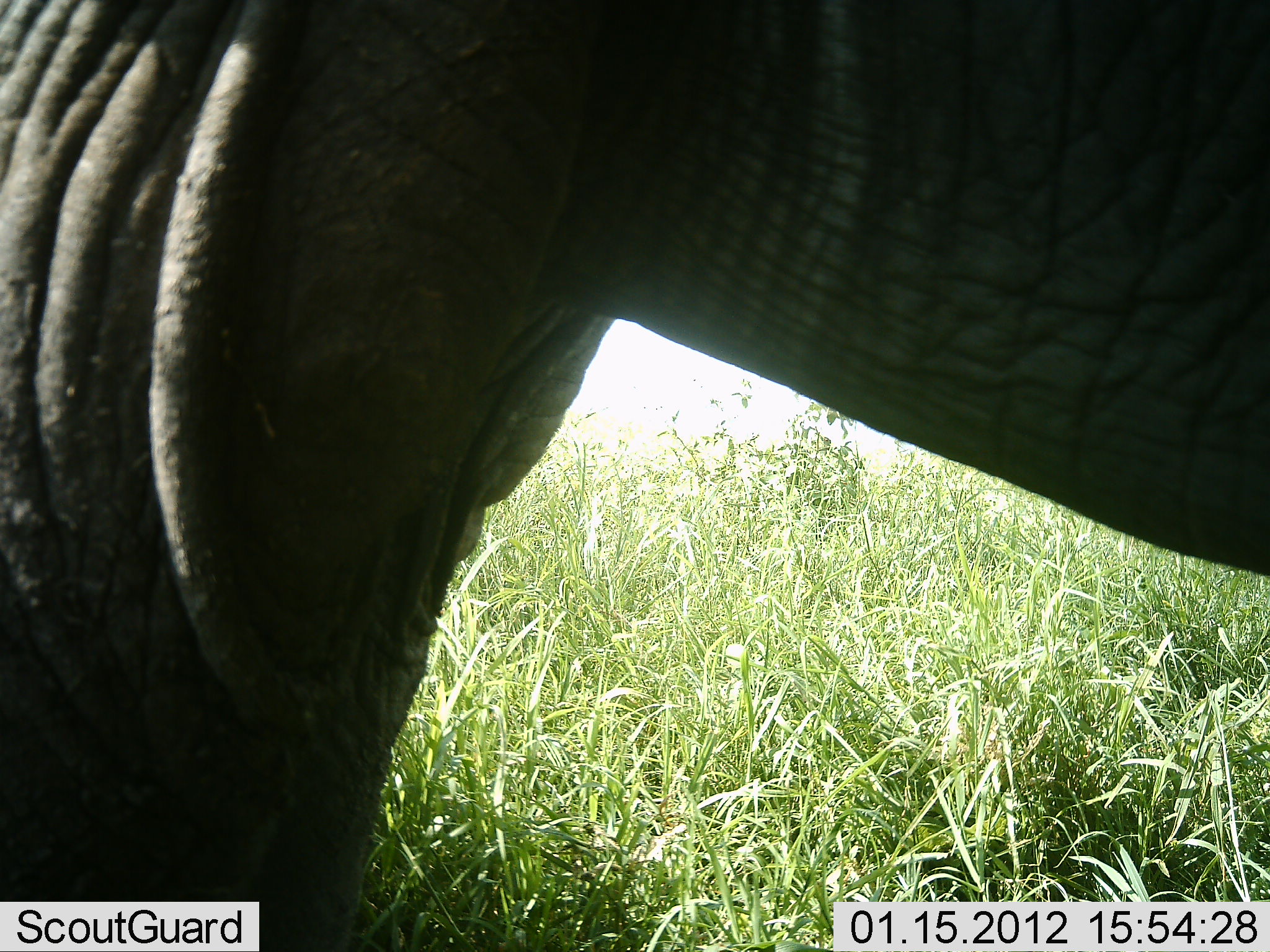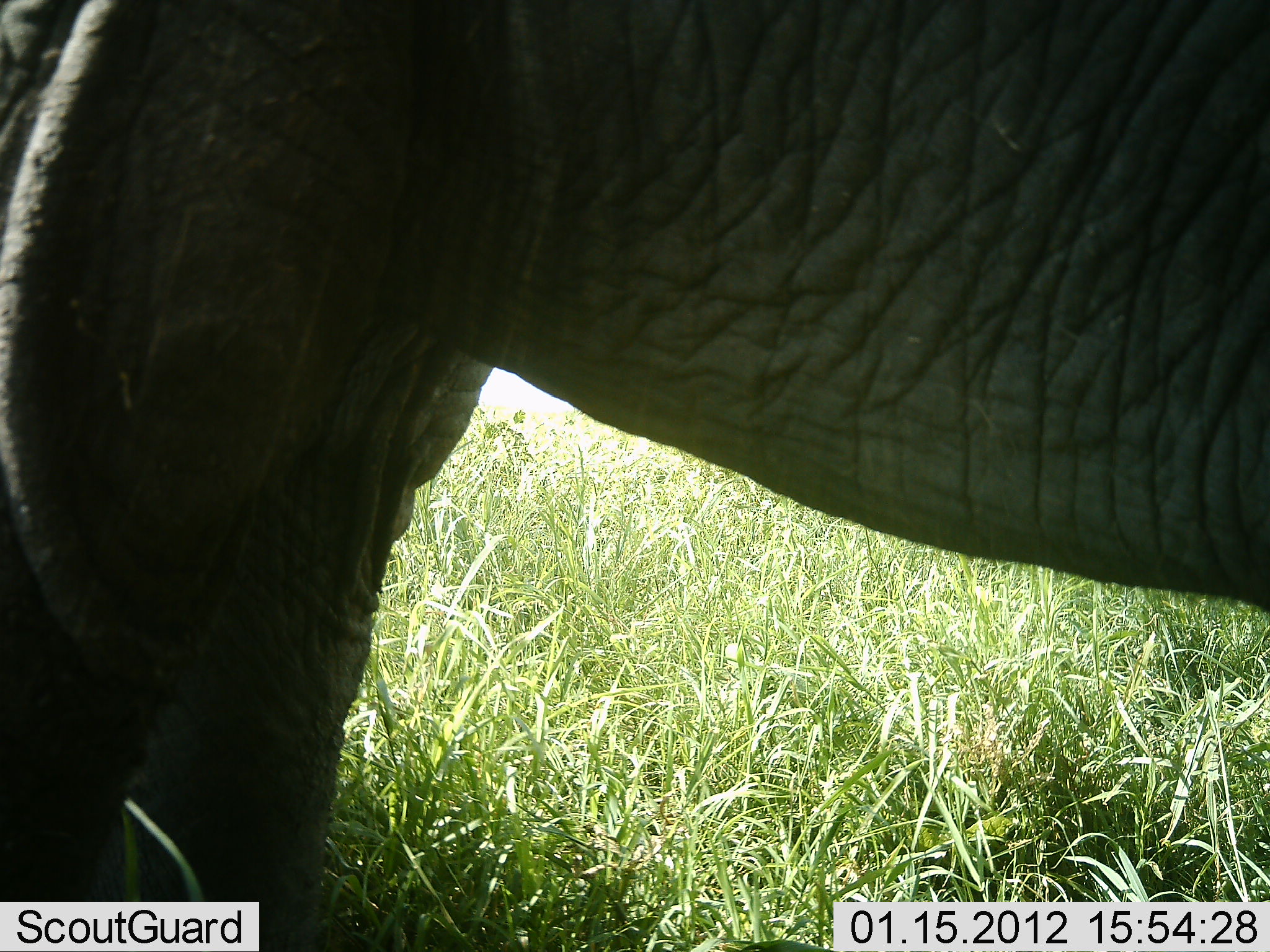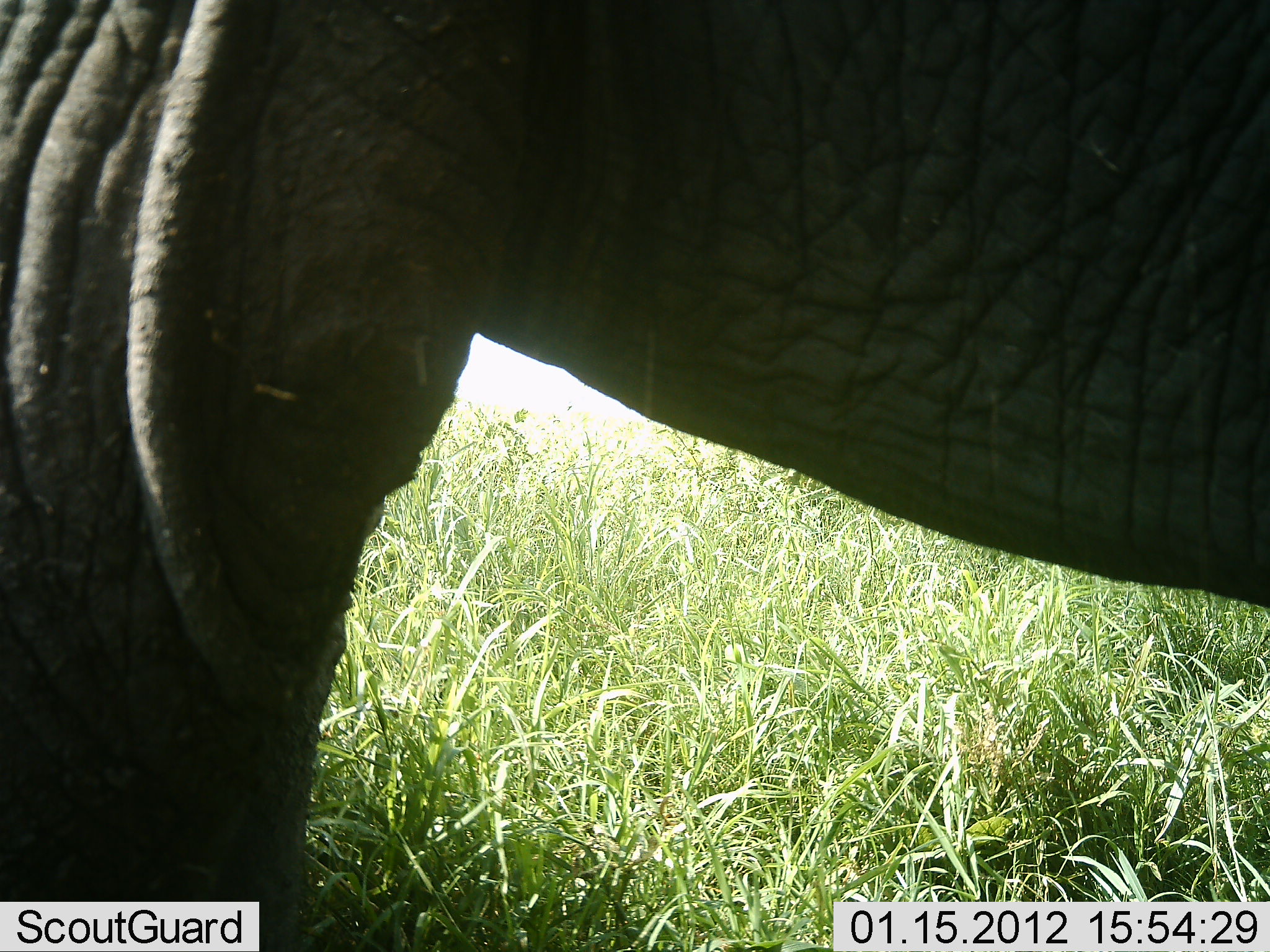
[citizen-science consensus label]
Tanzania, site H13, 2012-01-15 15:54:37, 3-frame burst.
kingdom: Animalia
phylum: Chordata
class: Mammalia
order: Proboscidea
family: Elephantidae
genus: Loxodonta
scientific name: Loxodonta africana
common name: african bush elephant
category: elephant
Elephant (african bush elephant) (Loxodonta africana), count 1. Behavior (volunteer vote fractions): standing 82%, resting 0%, moving 18%, interacting 0%. Young present (vote fraction): 0%. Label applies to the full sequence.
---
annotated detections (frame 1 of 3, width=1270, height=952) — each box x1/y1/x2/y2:
animal: 1/0/1270/952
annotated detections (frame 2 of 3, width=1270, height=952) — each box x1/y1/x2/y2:
animal: 1/0/1270/952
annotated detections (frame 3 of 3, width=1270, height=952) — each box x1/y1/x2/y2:
animal: 1/0/1270/951